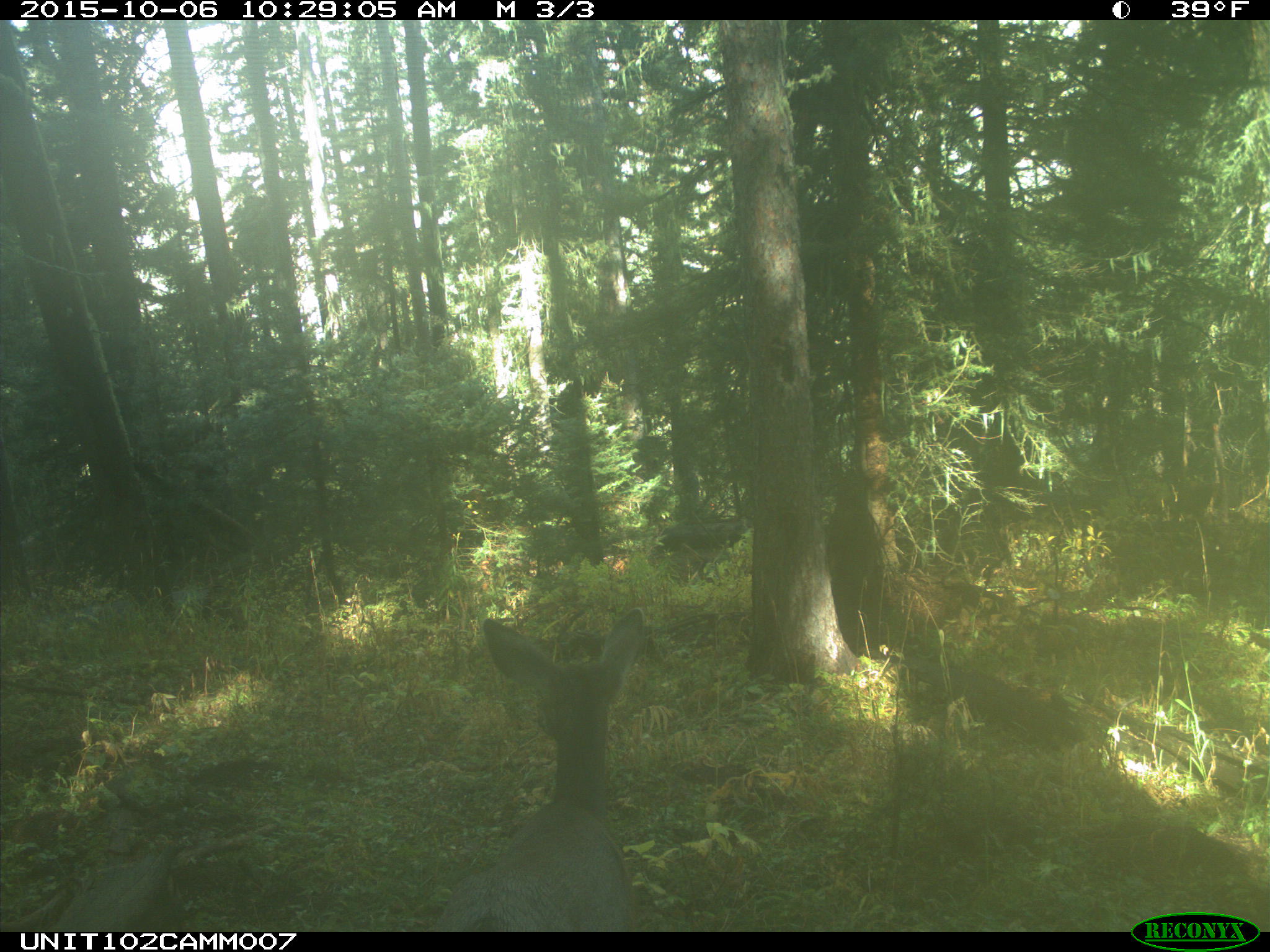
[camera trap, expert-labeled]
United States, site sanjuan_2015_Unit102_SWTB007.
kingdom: Animalia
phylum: Chordata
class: Mammalia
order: Artiodactyla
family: Cervidae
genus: Odocoileus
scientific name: Odocoileus hemionus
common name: mule deer